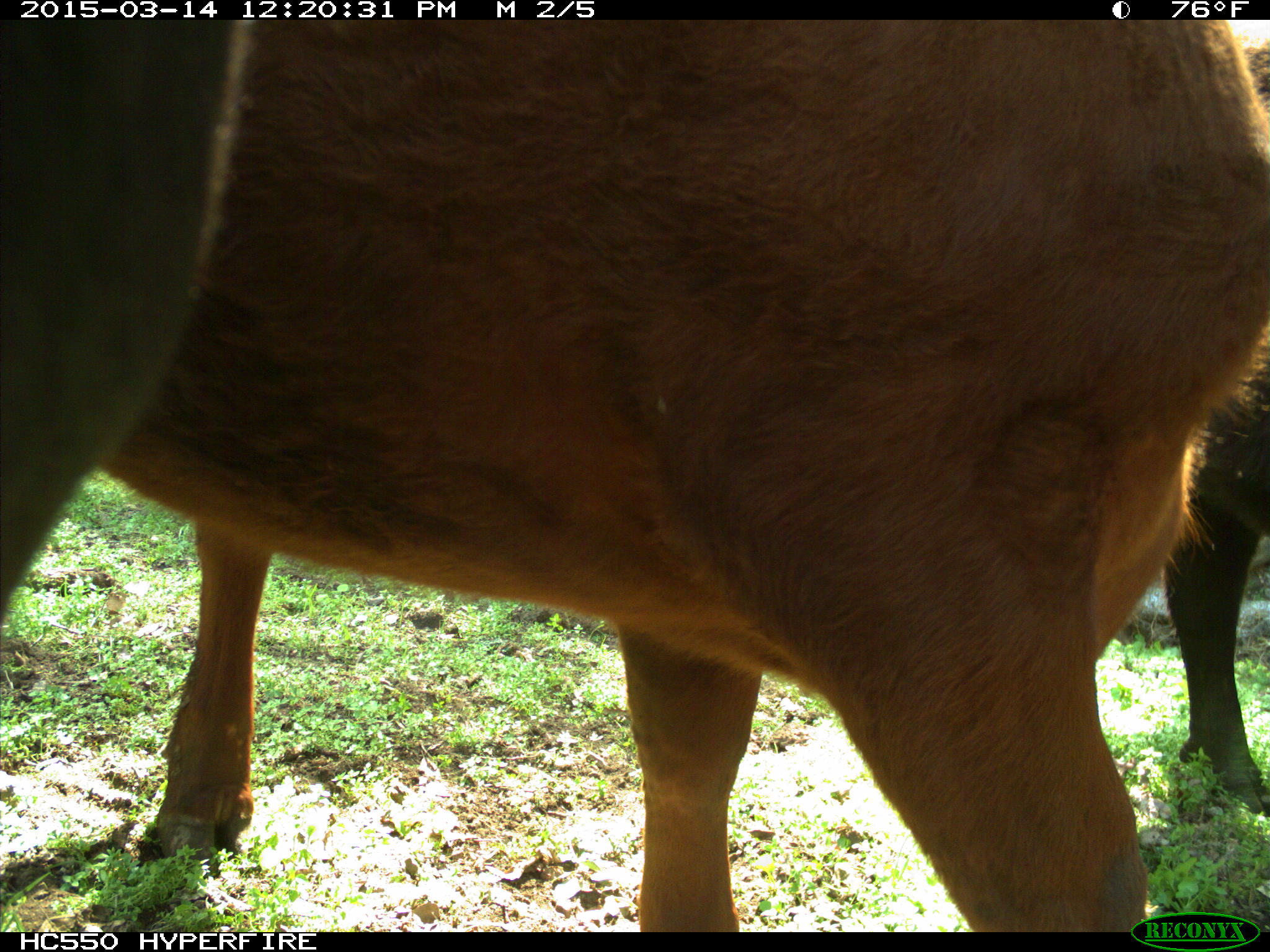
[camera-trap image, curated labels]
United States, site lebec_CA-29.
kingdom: Animalia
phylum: Chordata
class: Mammalia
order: Artiodactyla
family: Bovidae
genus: Bos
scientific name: Bos taurus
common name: domestic cow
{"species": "Bos taurus (domestic cow)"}